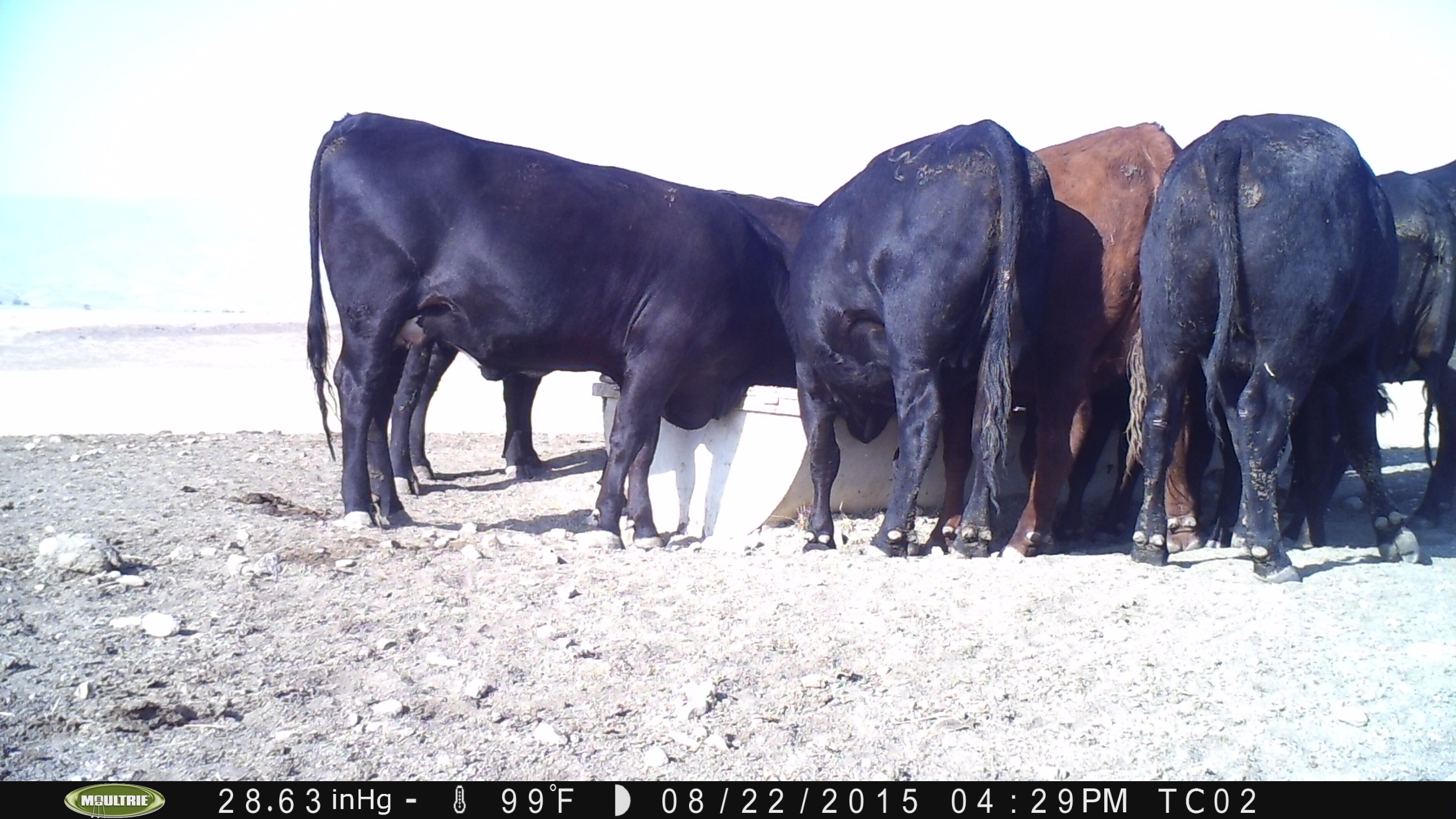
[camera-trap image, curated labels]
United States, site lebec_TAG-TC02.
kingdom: Animalia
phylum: Chordata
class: Mammalia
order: Artiodactyla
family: Bovidae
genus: Bos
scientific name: Bos taurus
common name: domestic cow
Bos taurus (domestic cow).